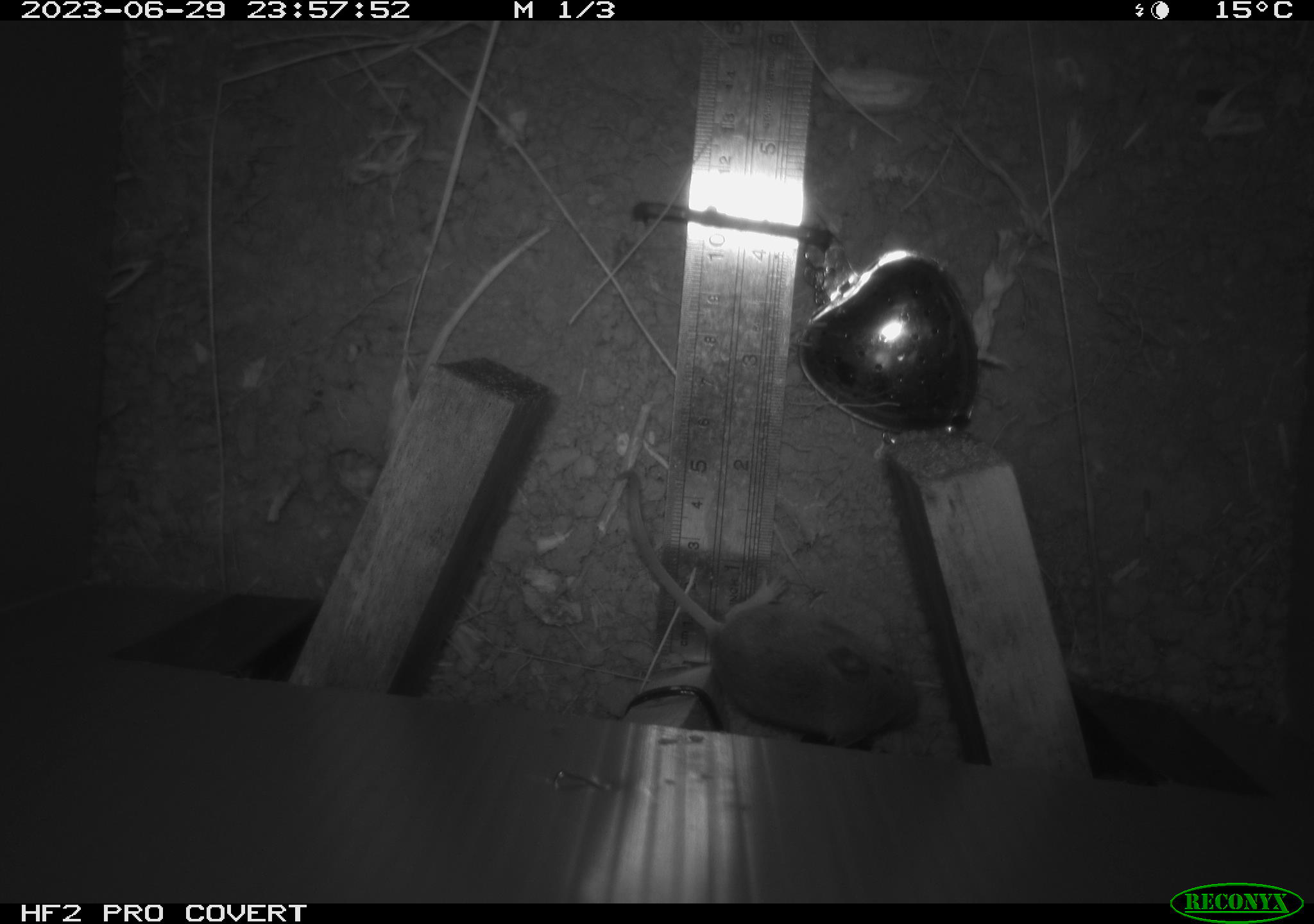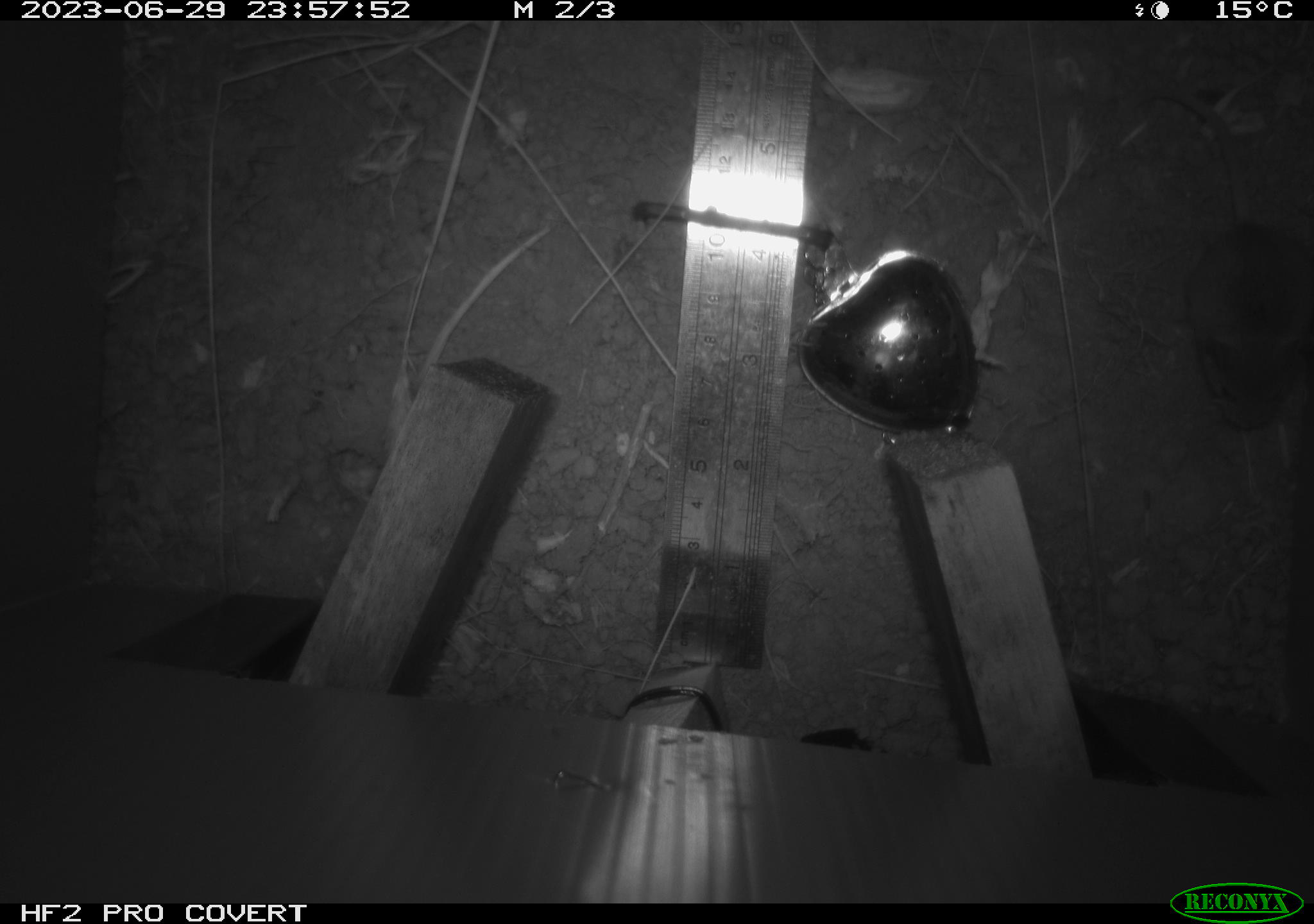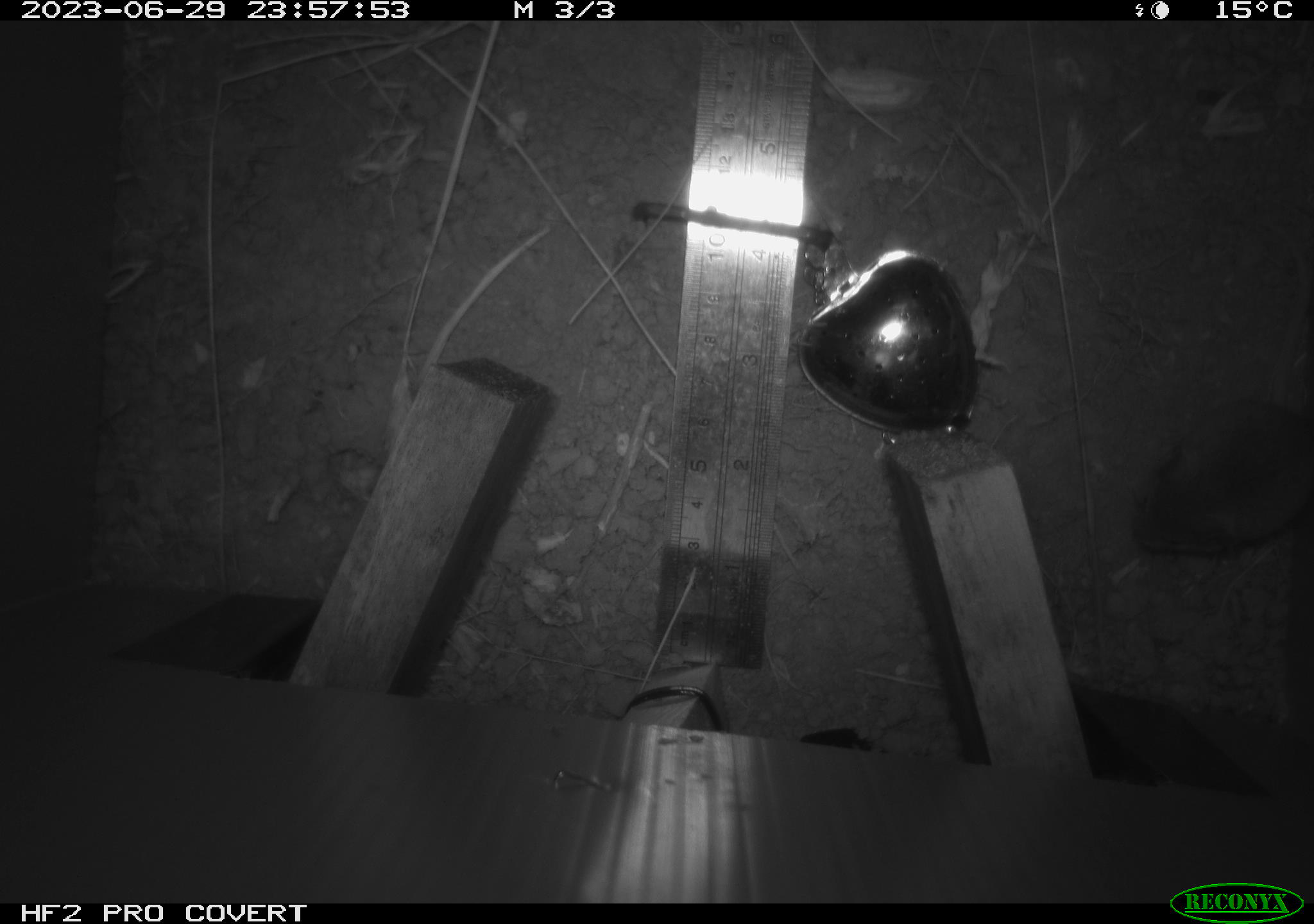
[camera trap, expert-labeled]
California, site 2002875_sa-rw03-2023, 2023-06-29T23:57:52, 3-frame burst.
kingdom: Animalia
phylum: Chordata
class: Mammalia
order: Rodentia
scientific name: Rodentia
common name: mouse species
Mouse species (Rodentia).